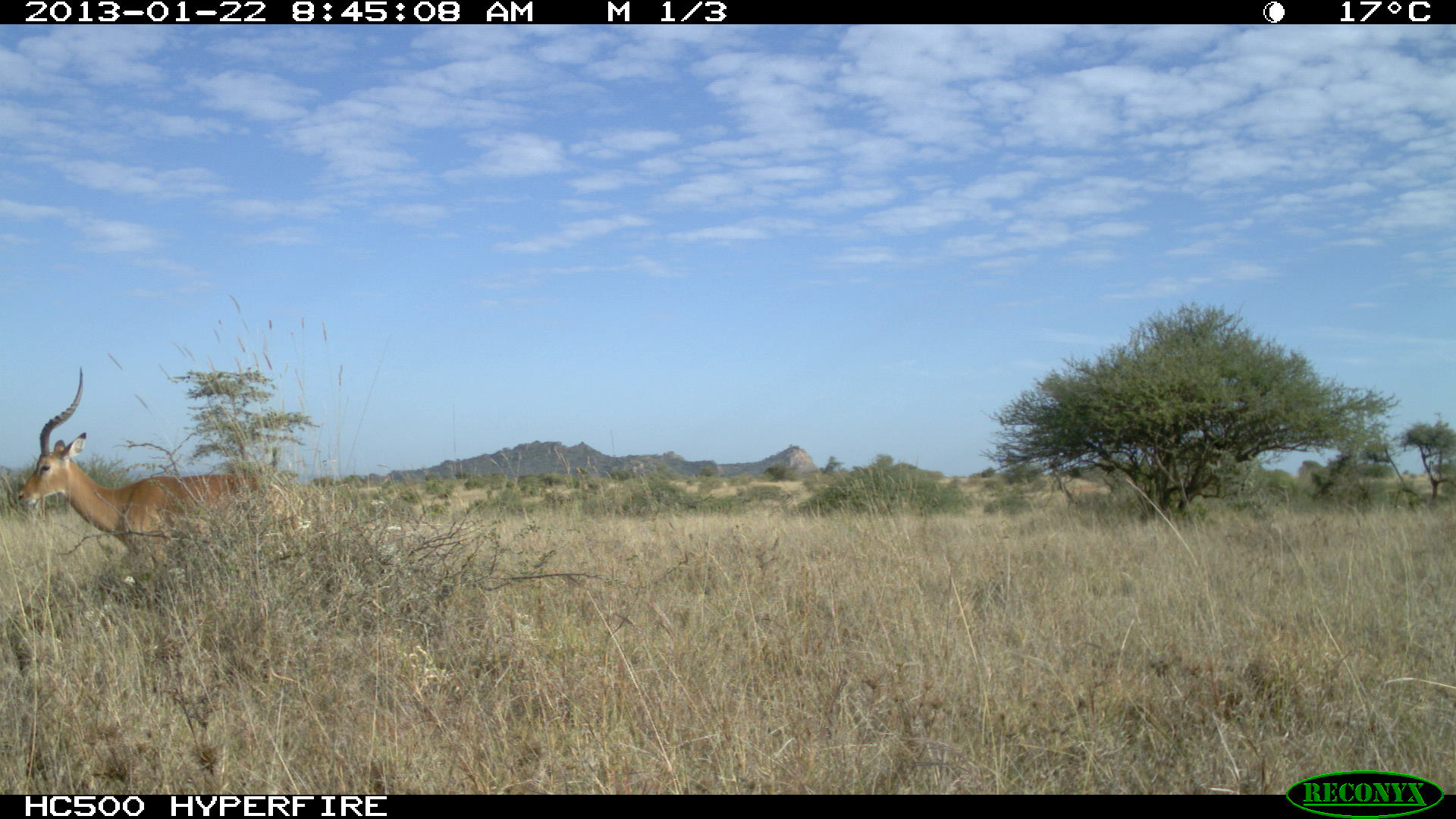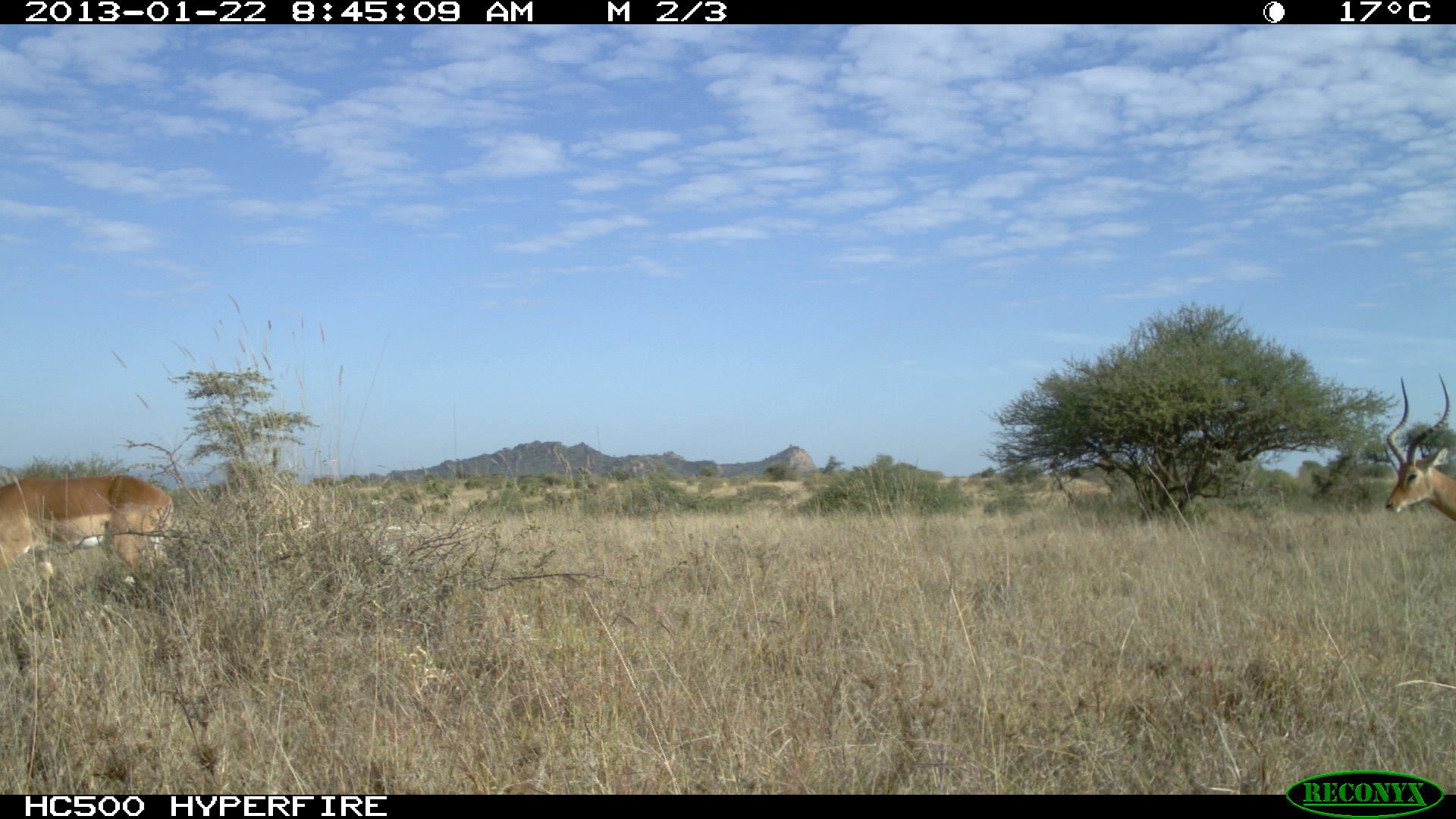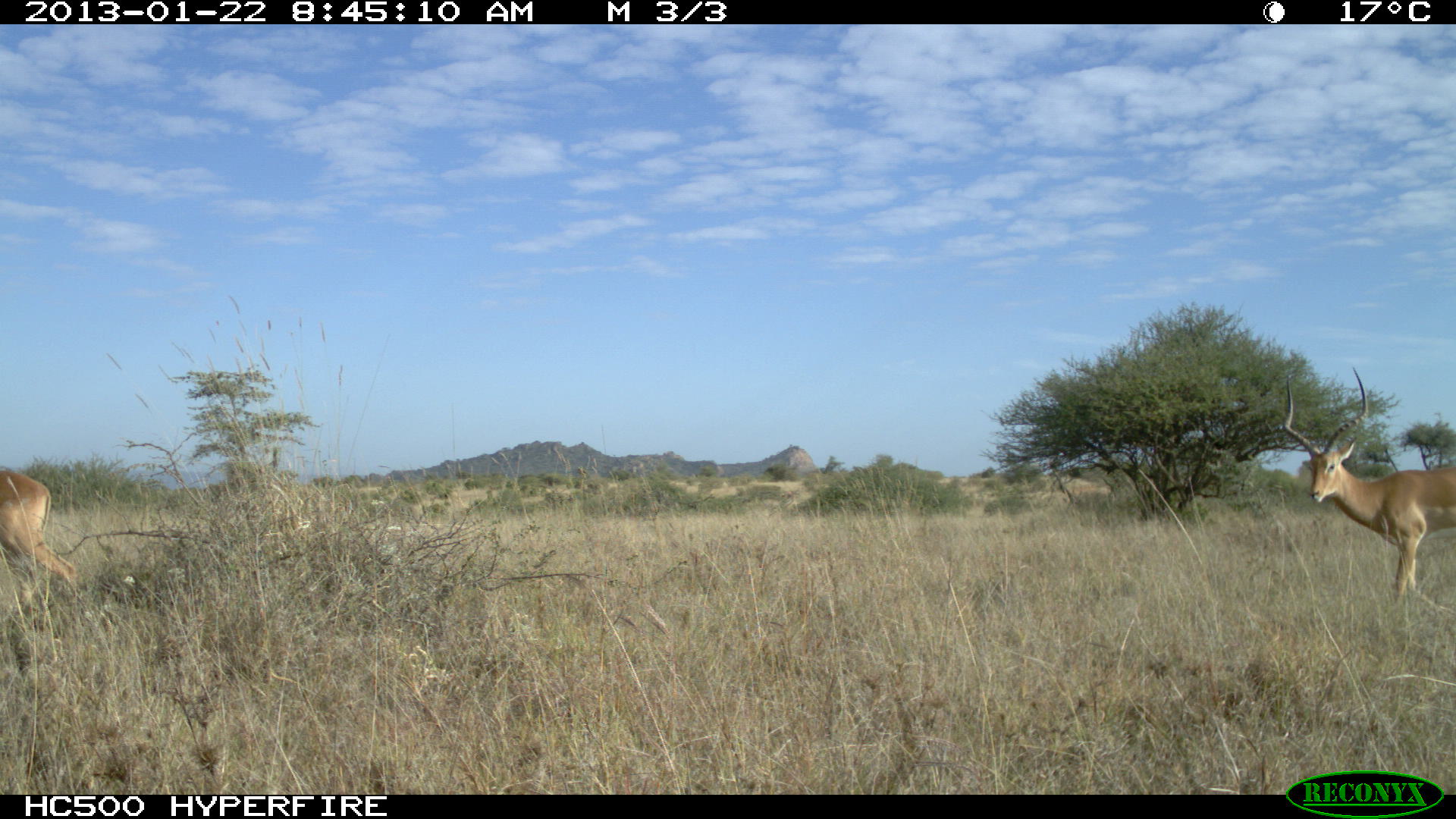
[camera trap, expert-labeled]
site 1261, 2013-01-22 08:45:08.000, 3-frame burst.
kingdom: Animalia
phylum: Chordata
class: Mammalia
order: Artiodactyla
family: Bovidae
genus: Aepyceros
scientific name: Aepyceros melampus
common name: impala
Aepyceros melampus (impala), count 1.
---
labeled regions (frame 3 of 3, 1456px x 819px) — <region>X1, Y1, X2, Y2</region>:
aepyceros melampus: <region>1282, 365, 1456, 604</region>; <region>0, 468, 77, 607</region>